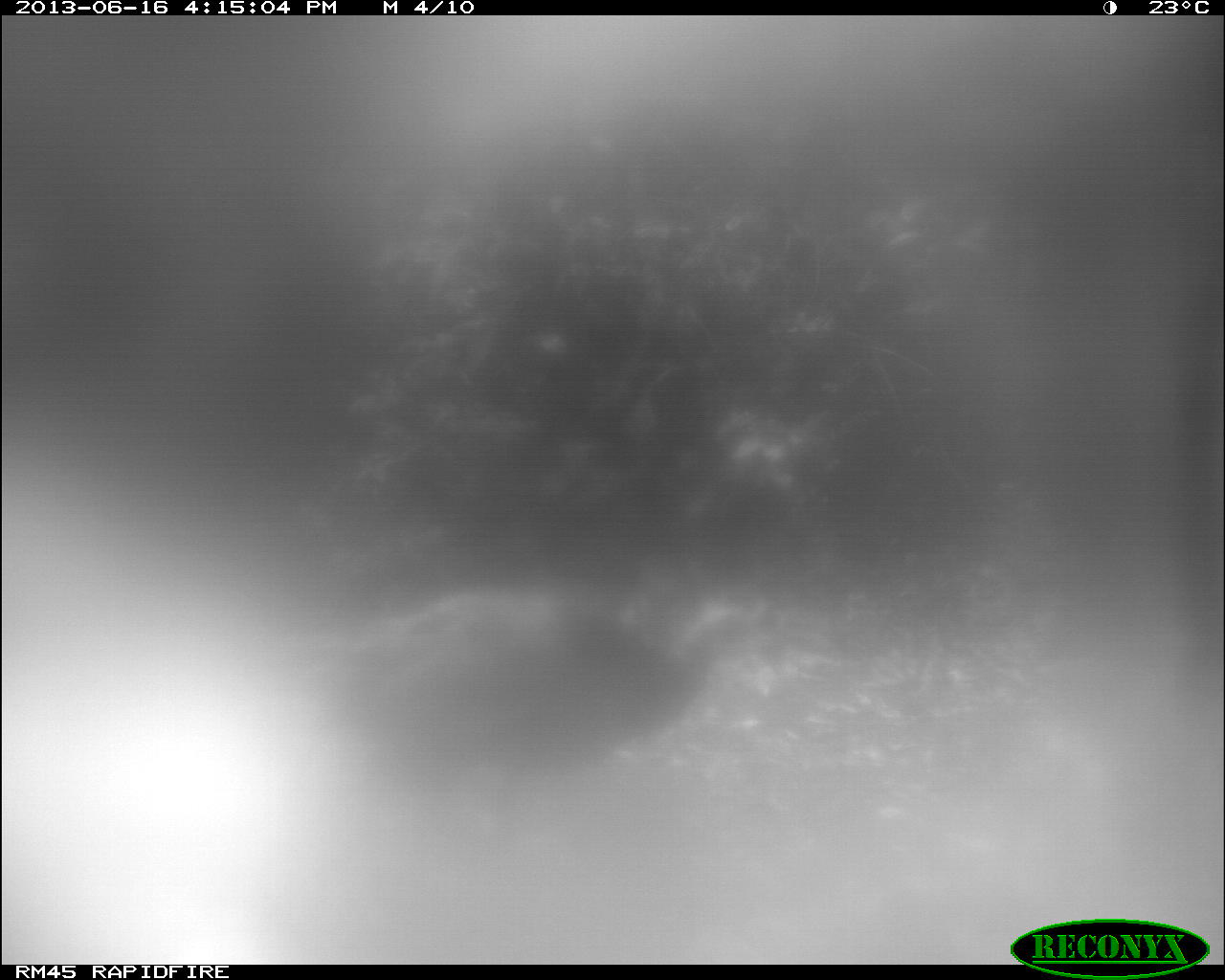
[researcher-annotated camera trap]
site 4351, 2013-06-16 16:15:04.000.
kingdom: Animalia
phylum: Chordata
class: Aves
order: Galliformes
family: Phasianidae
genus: Meleagris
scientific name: Meleagris ocellata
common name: ocellated turkey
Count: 1.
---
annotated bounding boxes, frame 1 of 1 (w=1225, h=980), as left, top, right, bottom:
meleagris ocellata: 361, 579, 756, 800